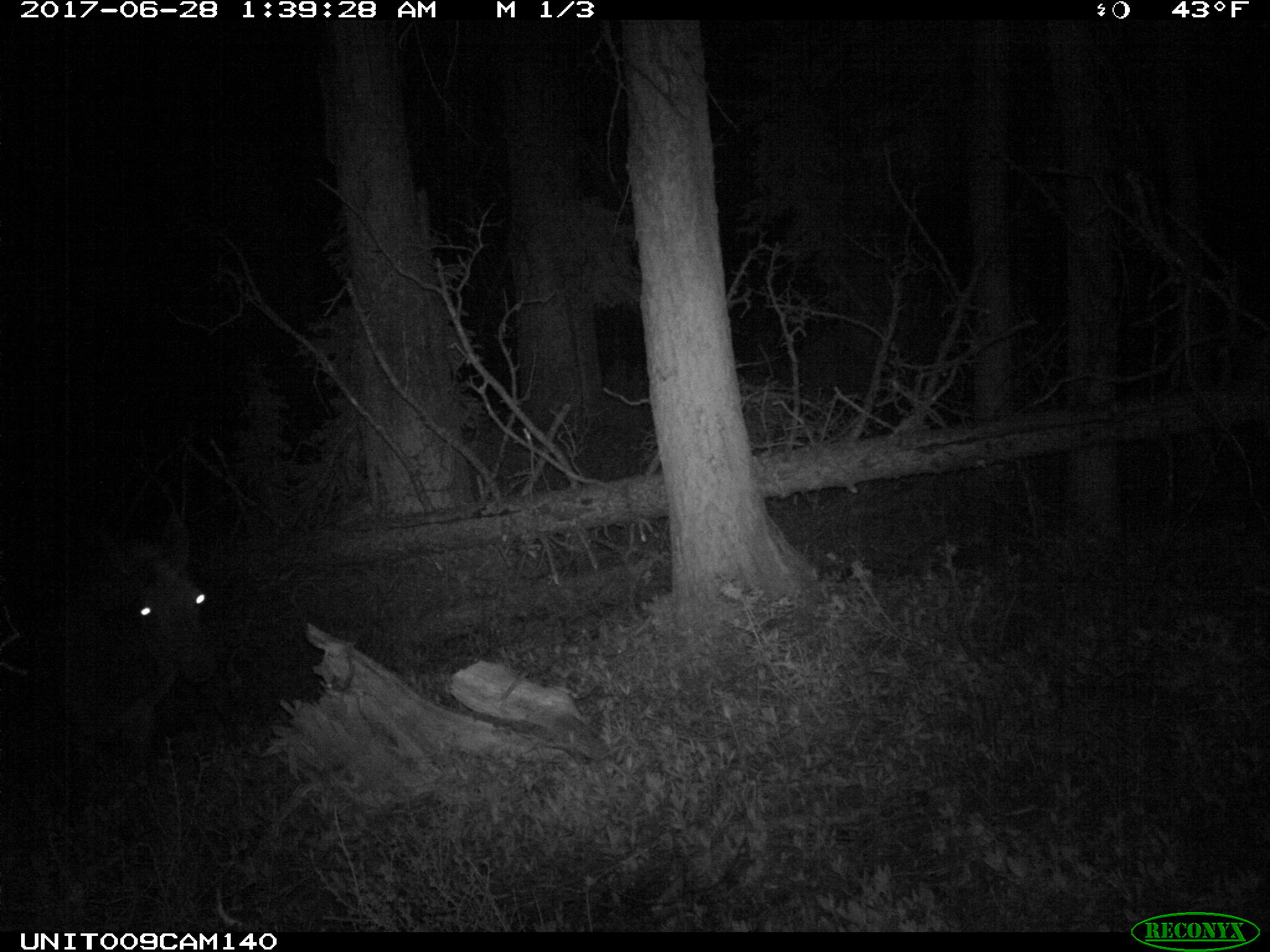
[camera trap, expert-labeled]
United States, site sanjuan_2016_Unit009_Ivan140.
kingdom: Animalia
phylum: Chordata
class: Mammalia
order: Artiodactyla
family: Cervidae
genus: Cervus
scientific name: Cervus elaphus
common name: red deer